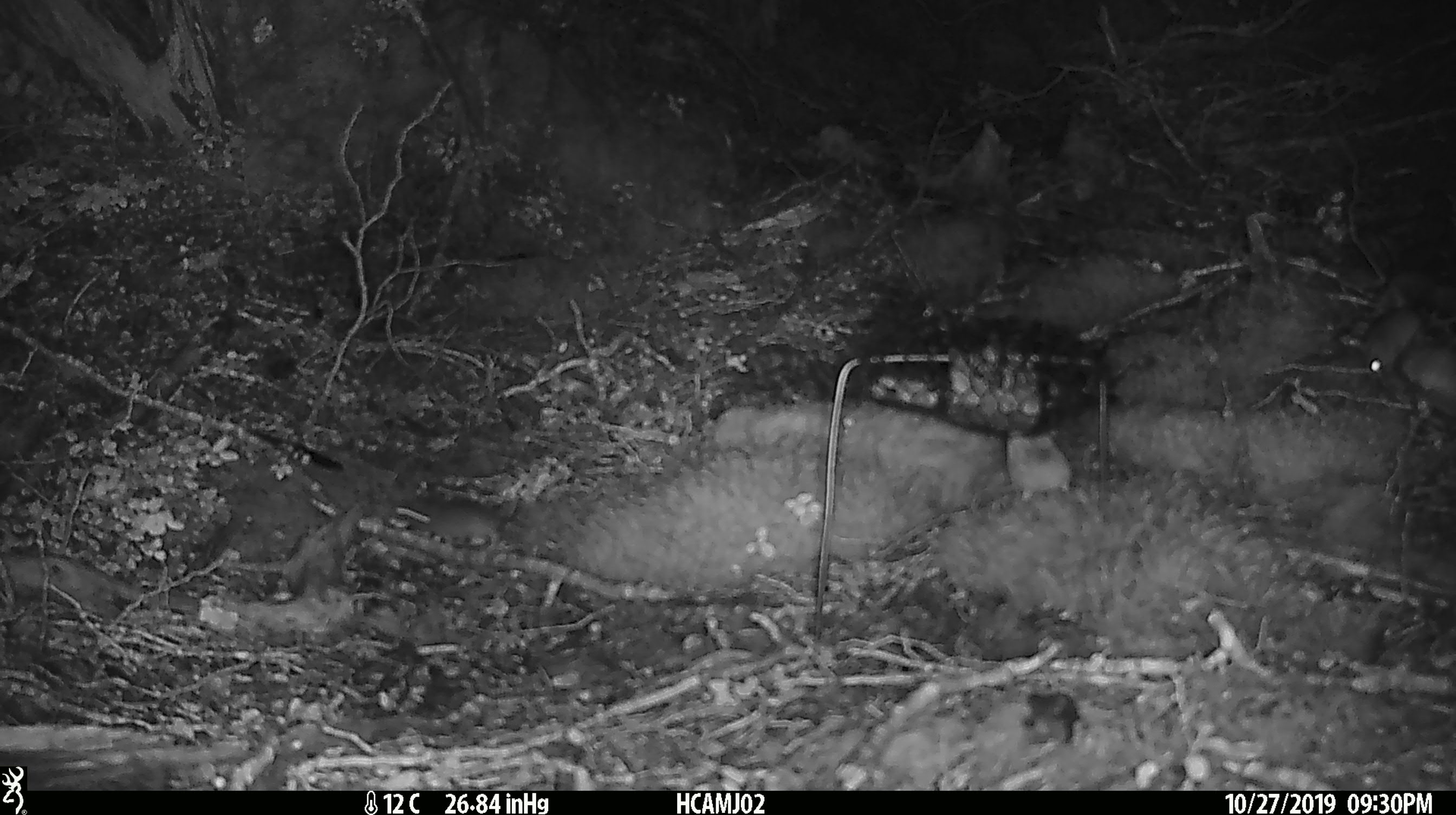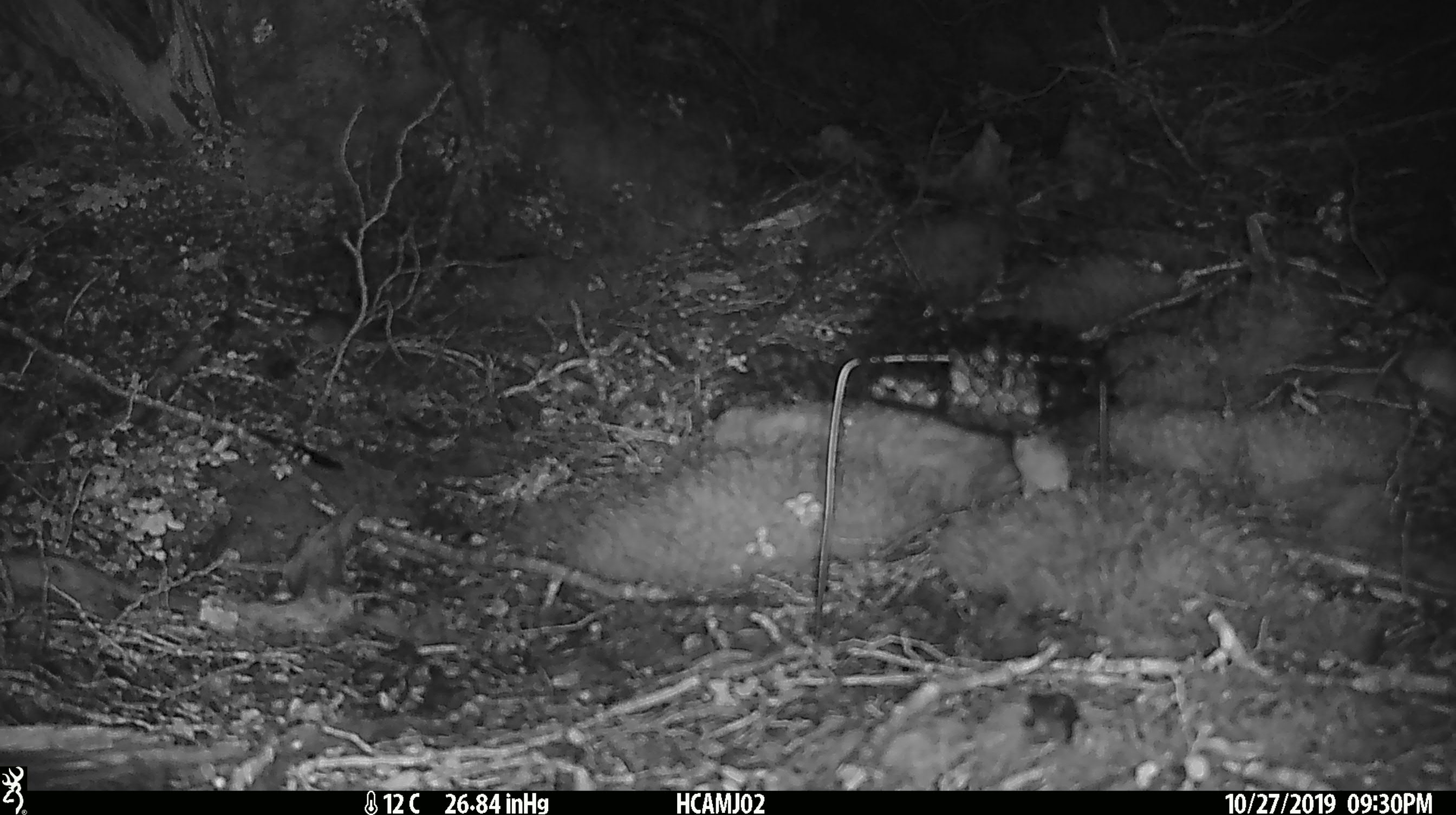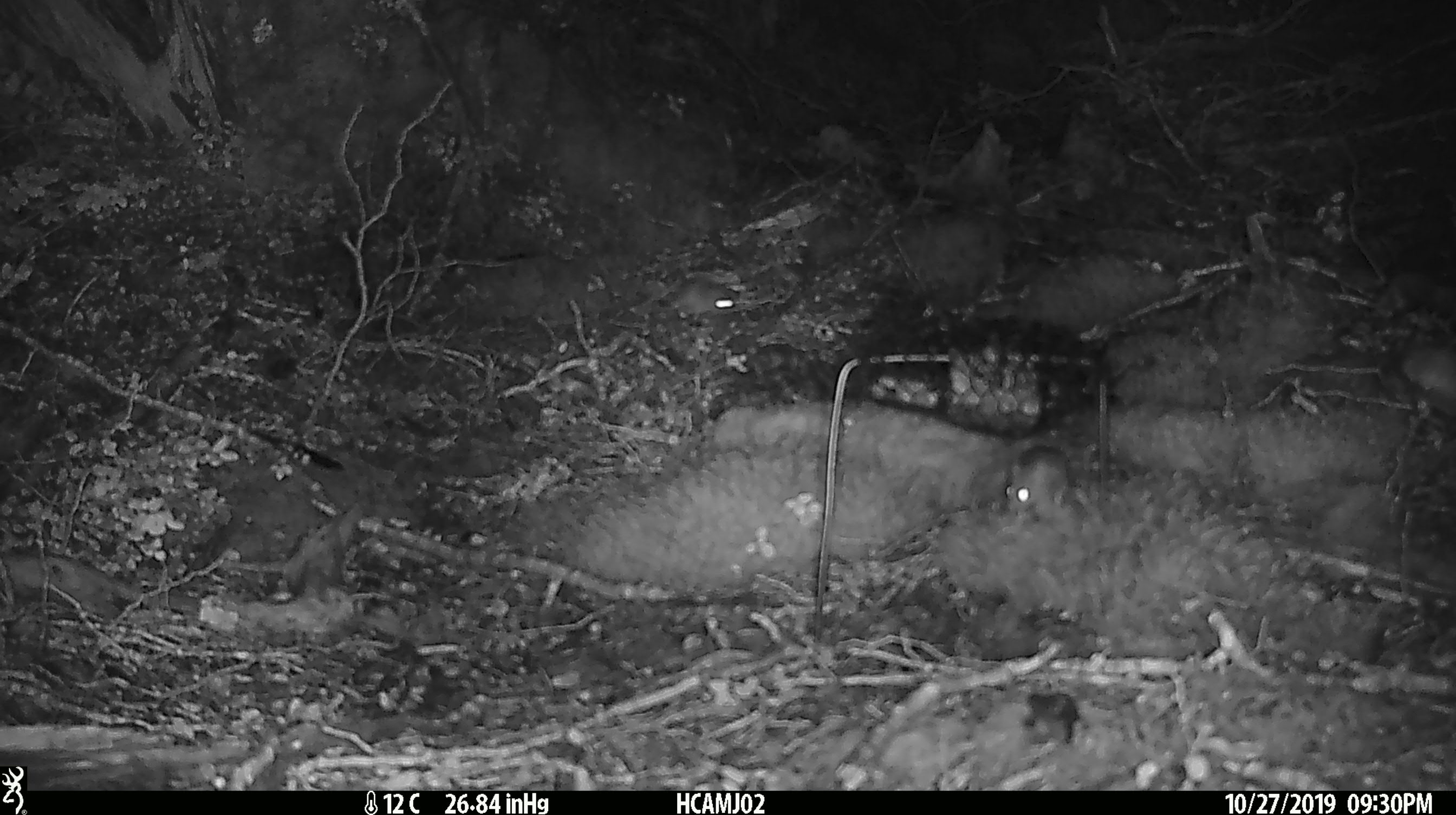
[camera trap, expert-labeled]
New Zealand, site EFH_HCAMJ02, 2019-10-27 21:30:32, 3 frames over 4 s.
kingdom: Animalia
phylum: Chordata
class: Mammalia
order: Rodentia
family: Muridae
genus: Mus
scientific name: Mus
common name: mouse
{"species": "mouse (Mus)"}